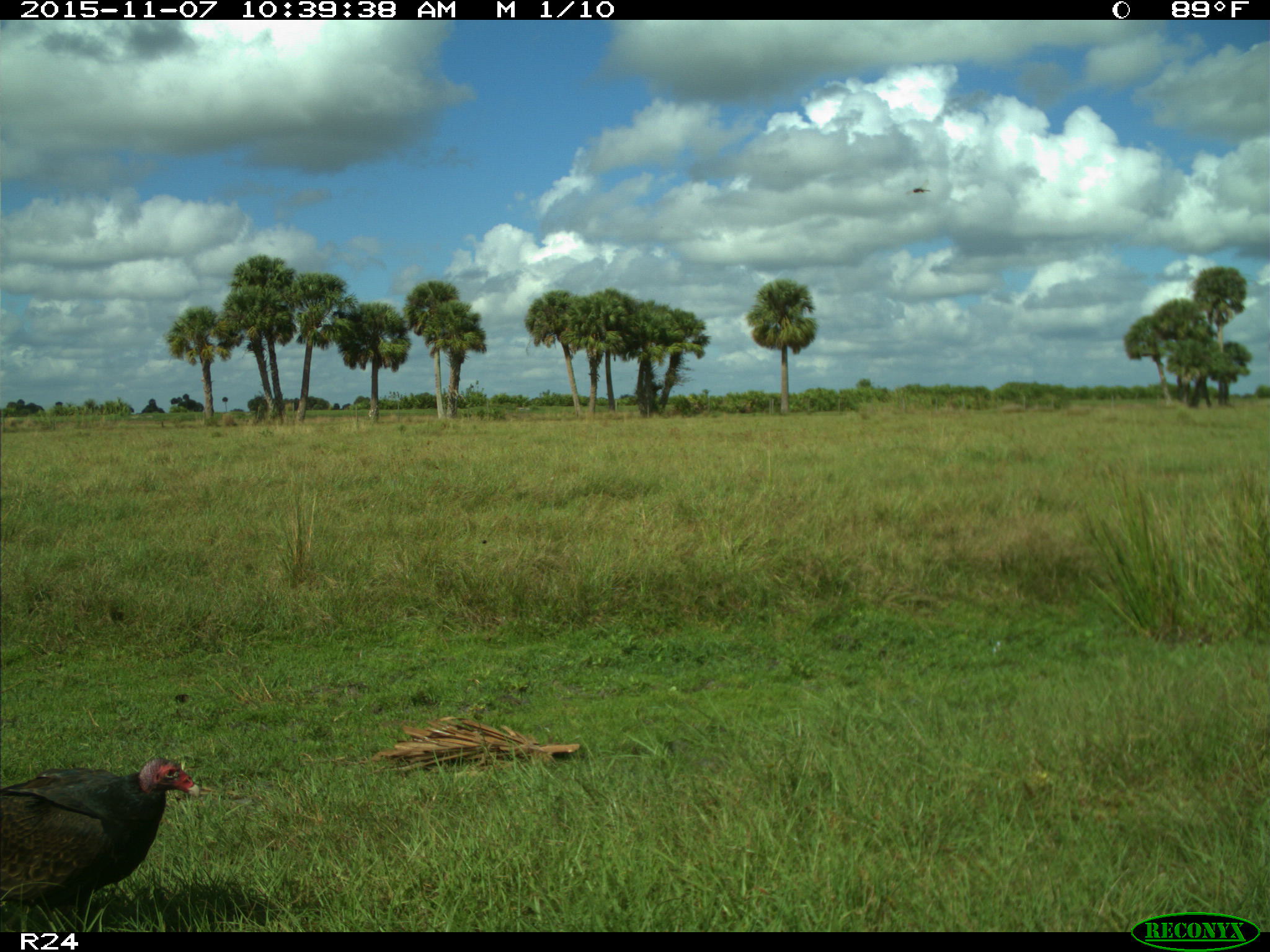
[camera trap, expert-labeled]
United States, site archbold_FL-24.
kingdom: Animalia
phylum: Chordata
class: Aves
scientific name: Aves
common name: birds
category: unidentified bird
Unidentified bird (birds) (Aves).